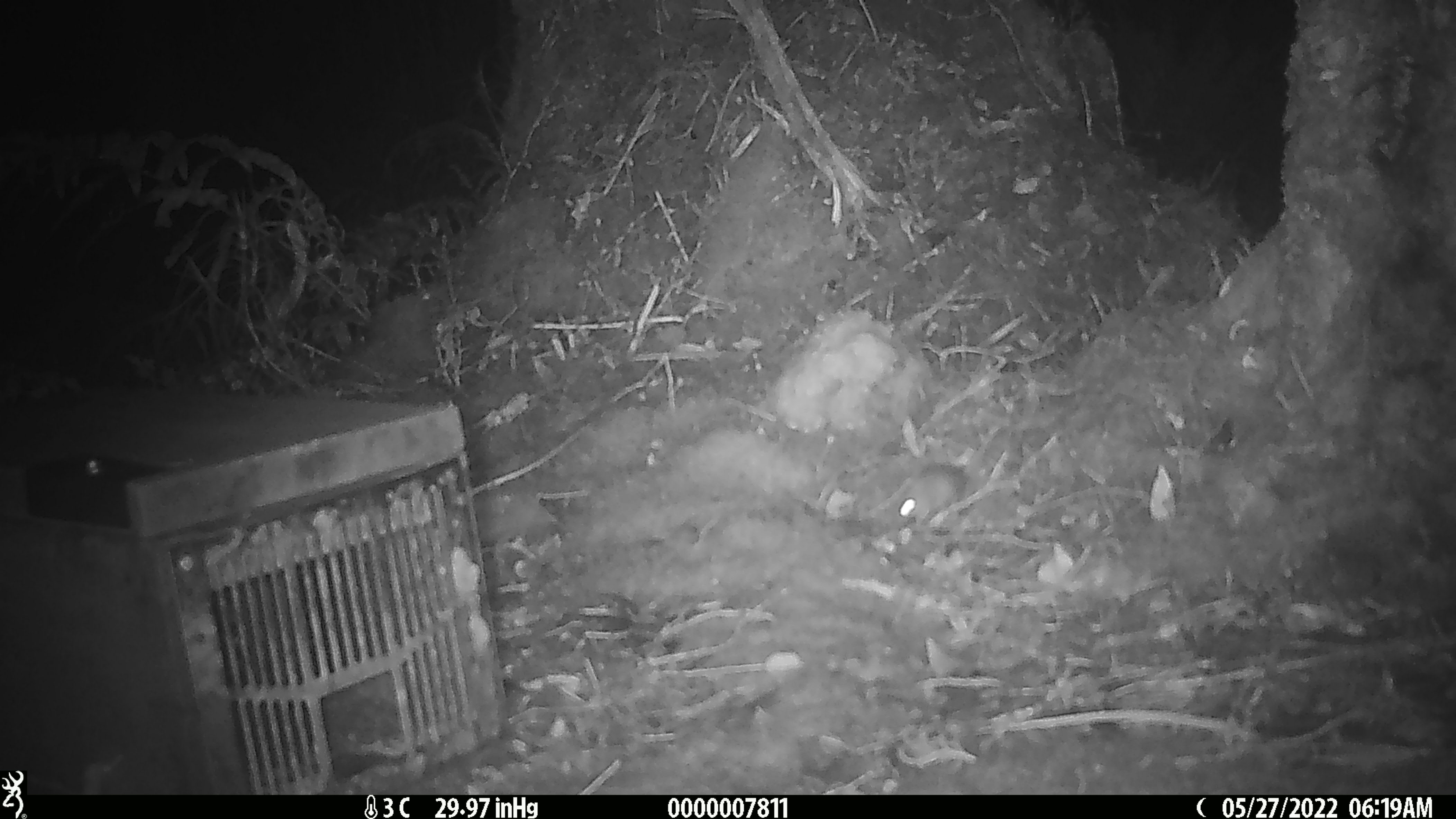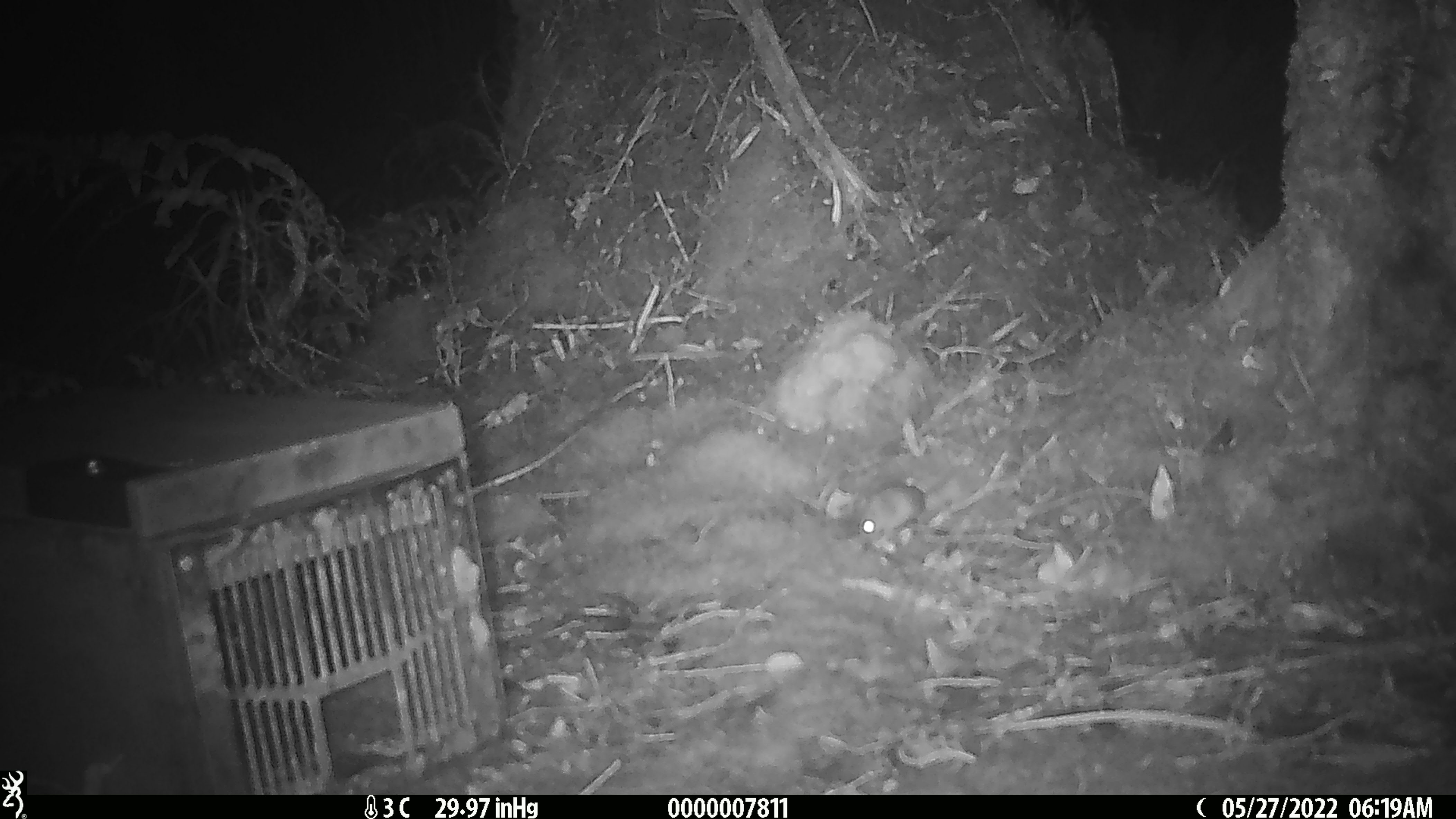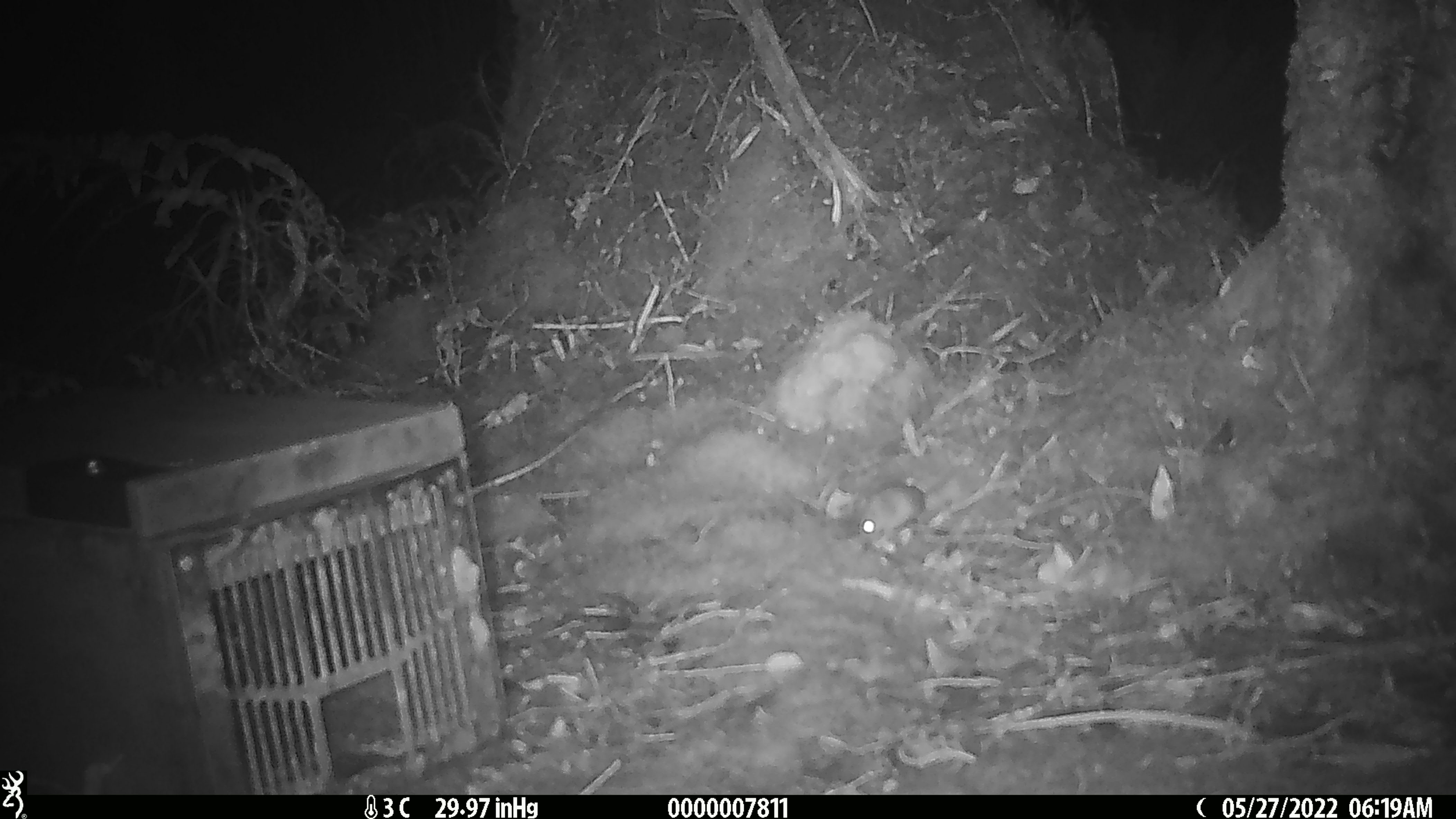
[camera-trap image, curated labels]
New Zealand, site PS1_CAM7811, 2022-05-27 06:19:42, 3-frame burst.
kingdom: Animalia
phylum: Chordata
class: Mammalia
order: Rodentia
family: Muridae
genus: Mus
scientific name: Mus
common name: mouse